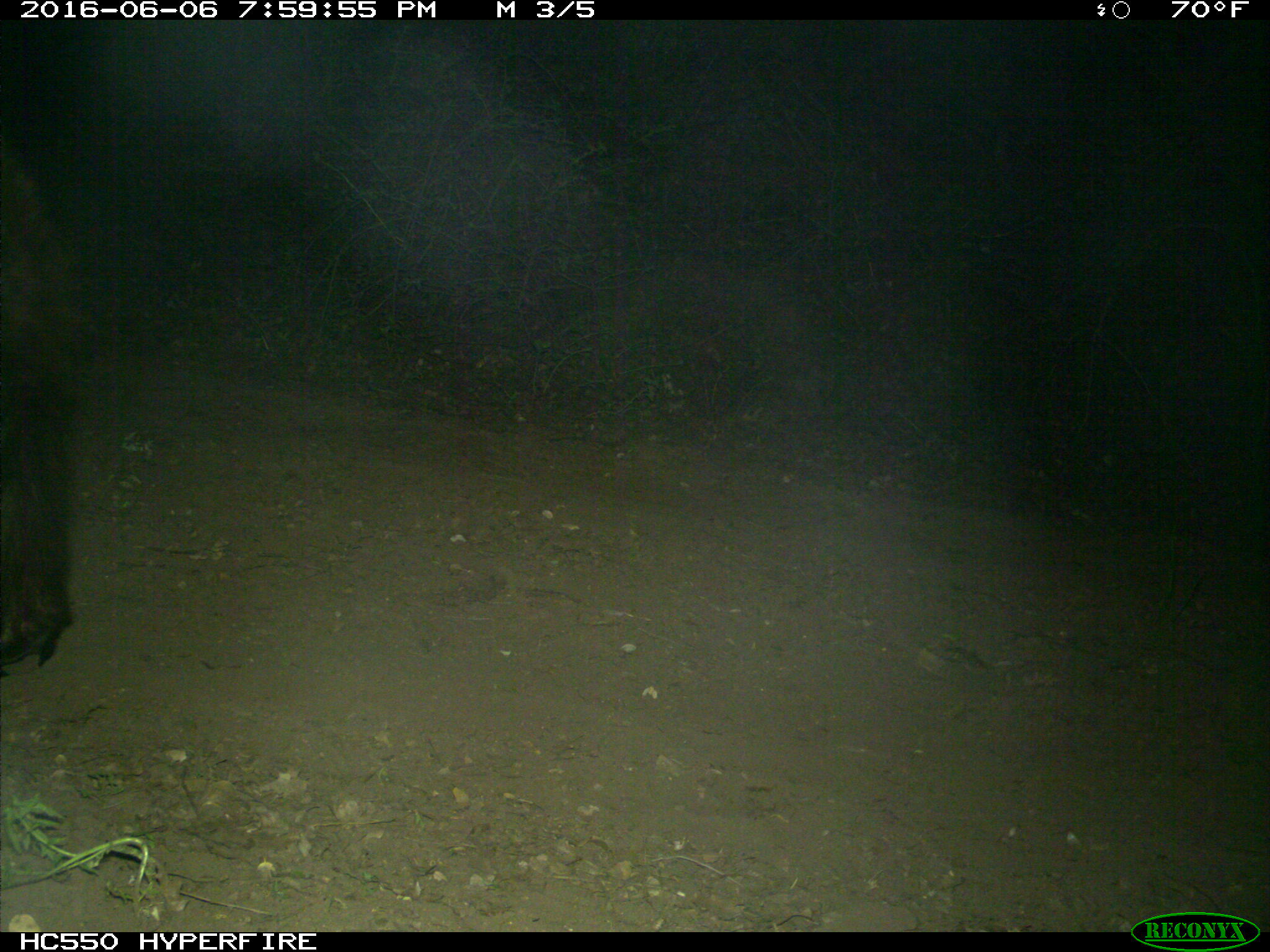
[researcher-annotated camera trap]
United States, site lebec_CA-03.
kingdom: Animalia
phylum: Chordata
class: Mammalia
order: Carnivora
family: Ursidae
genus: Ursus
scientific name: Ursus americanus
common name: american black bear